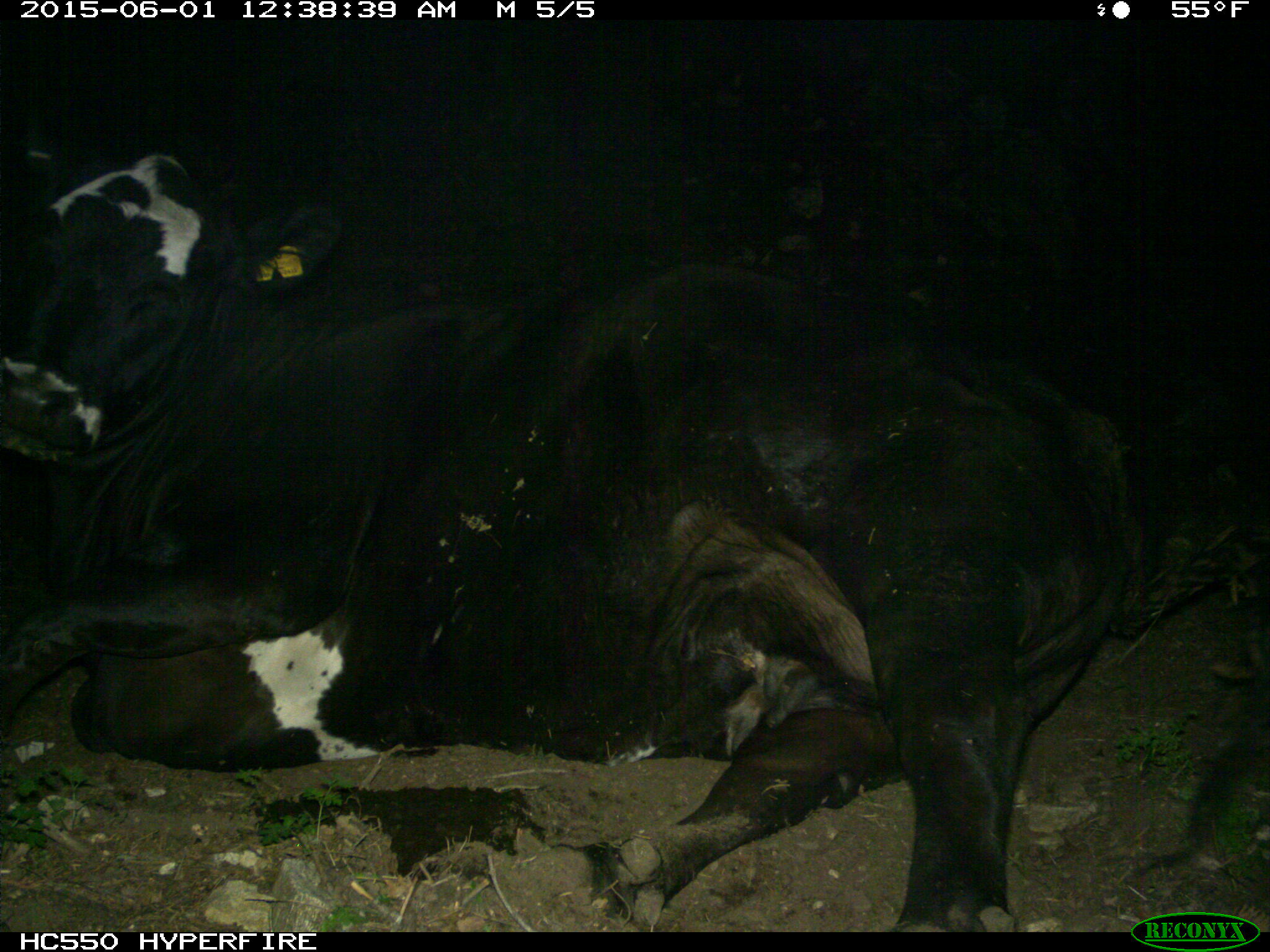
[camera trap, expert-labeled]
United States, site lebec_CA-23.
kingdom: Animalia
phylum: Chordata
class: Mammalia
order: Artiodactyla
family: Bovidae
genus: Bos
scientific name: Bos taurus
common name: domestic cow